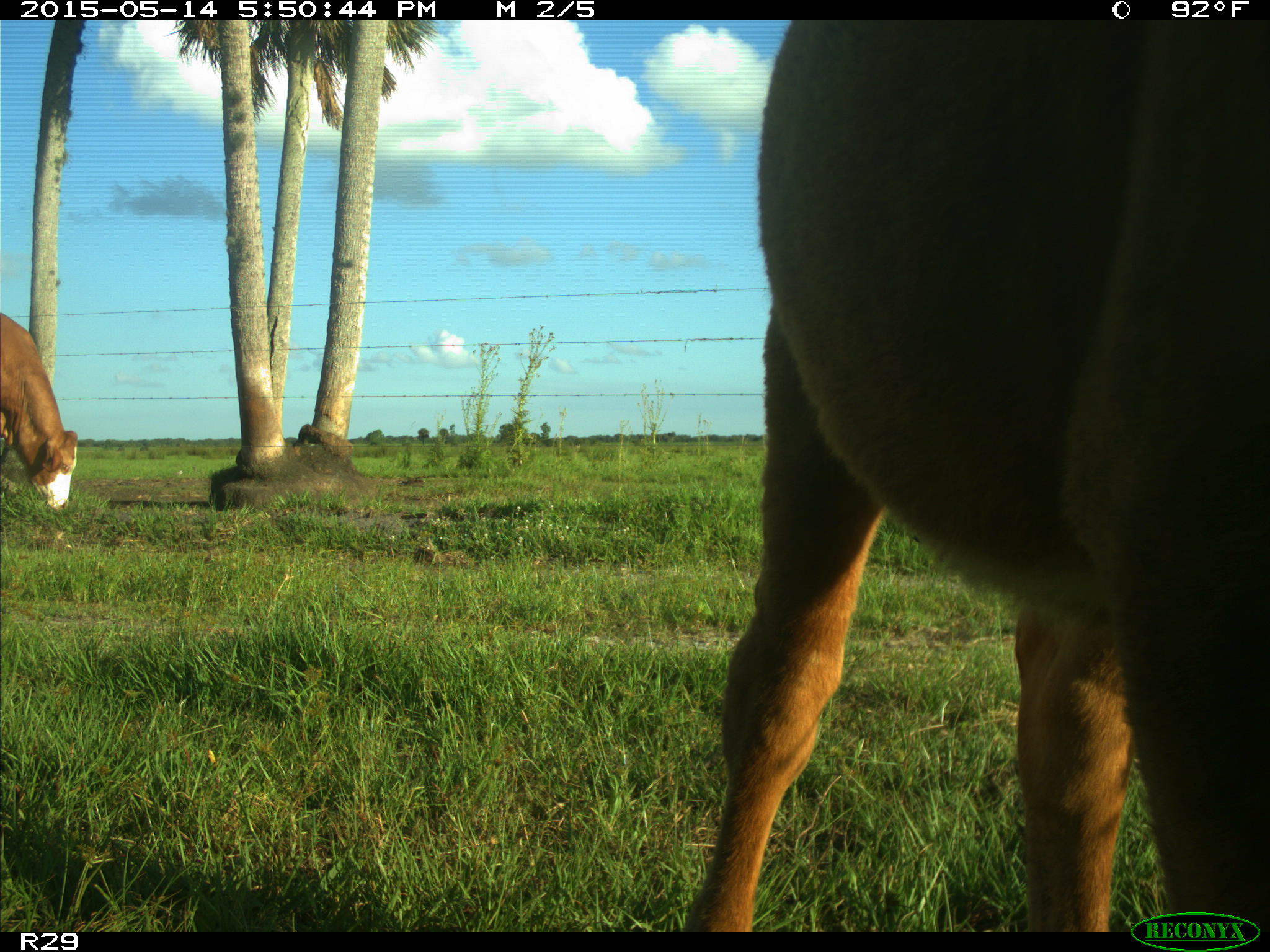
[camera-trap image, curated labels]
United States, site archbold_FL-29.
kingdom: Animalia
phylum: Chordata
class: Mammalia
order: Artiodactyla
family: Bovidae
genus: Bos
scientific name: Bos taurus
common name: domestic cow